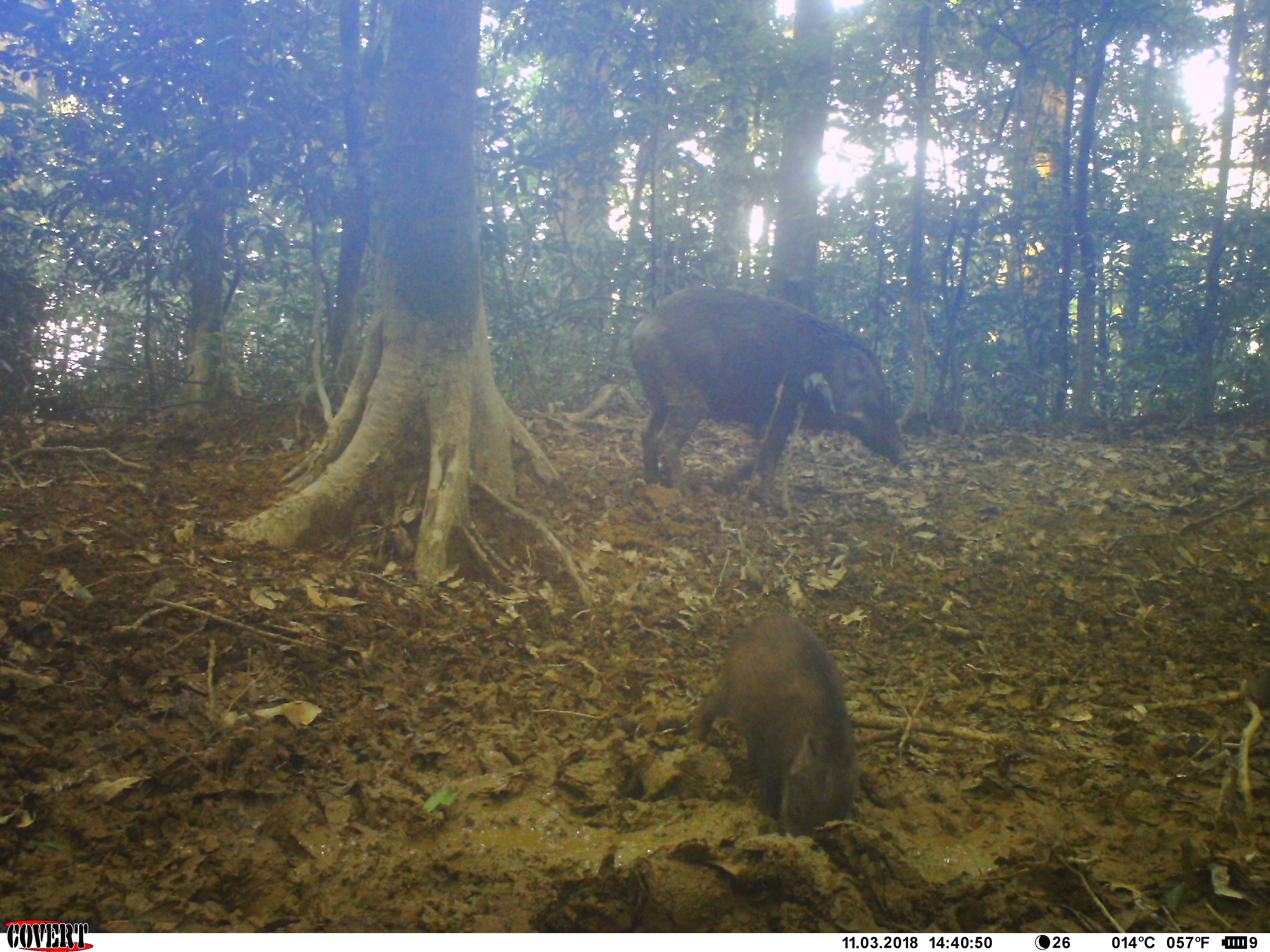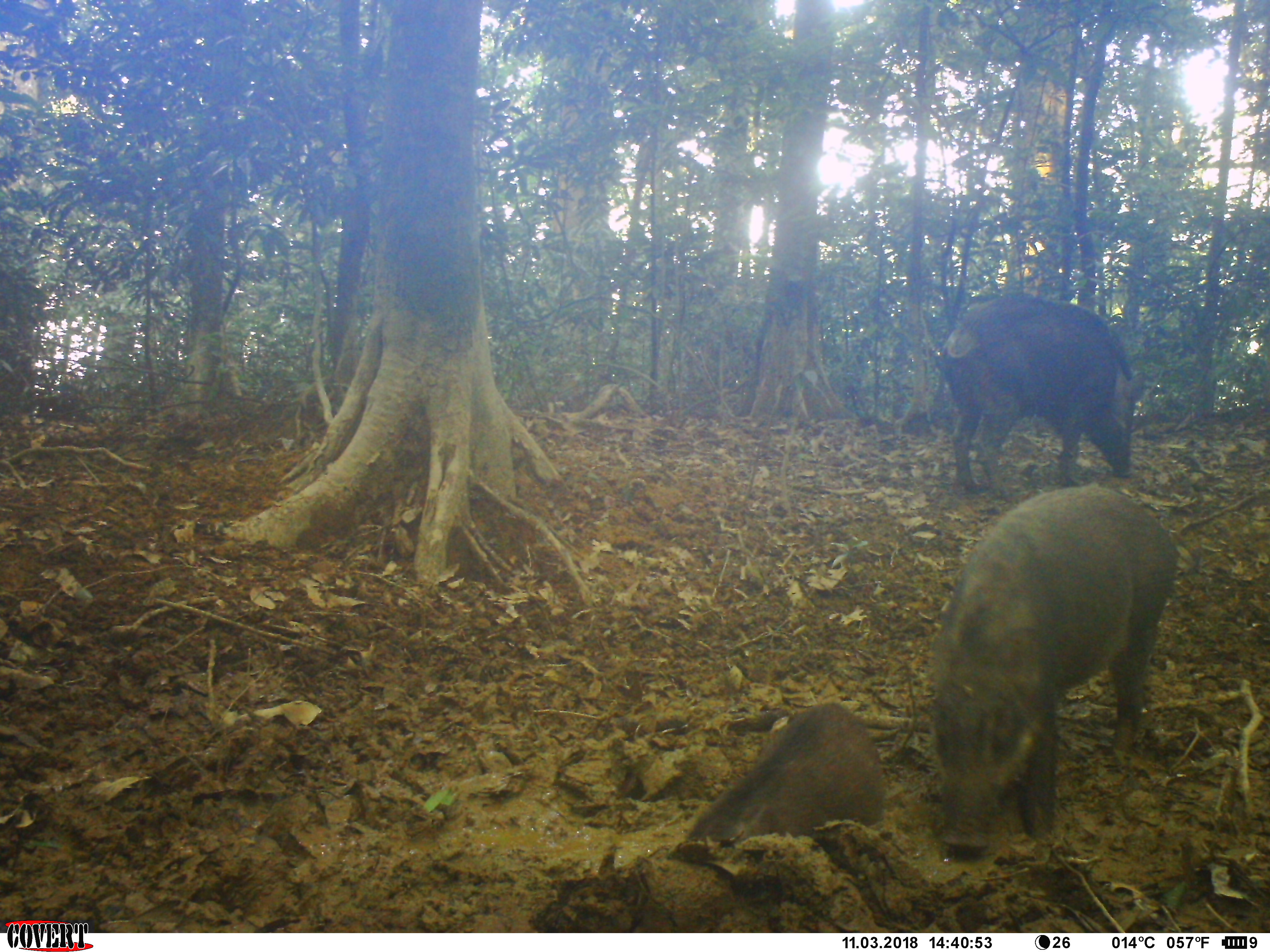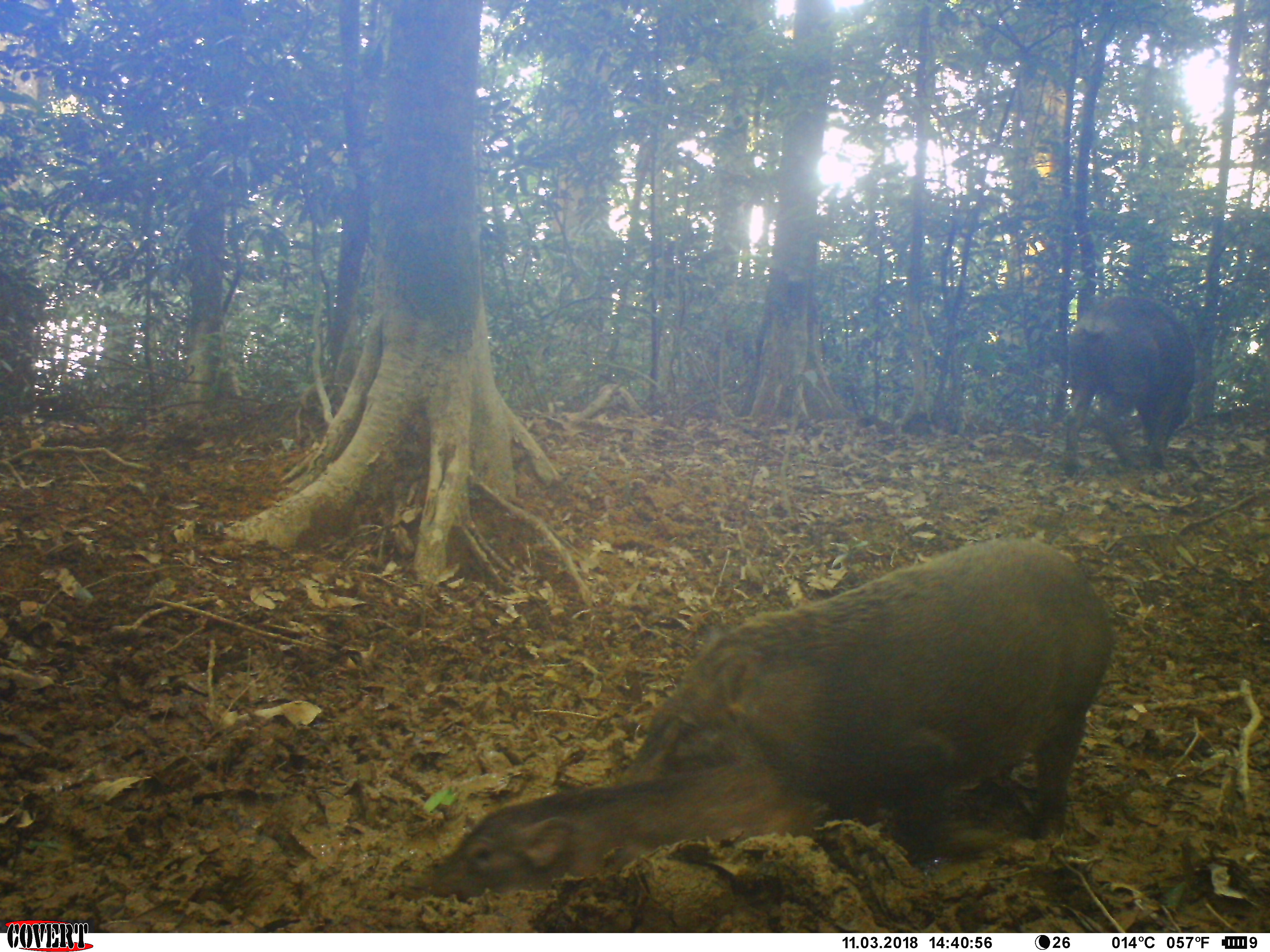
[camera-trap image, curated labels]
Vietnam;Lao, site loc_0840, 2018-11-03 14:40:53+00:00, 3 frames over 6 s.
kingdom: Animalia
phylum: Chordata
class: Mammalia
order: Artiodactyla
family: Suidae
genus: Sus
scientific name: Sus scrofa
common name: eurasian wild pig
Eurasian wild pig (Sus scrofa). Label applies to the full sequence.